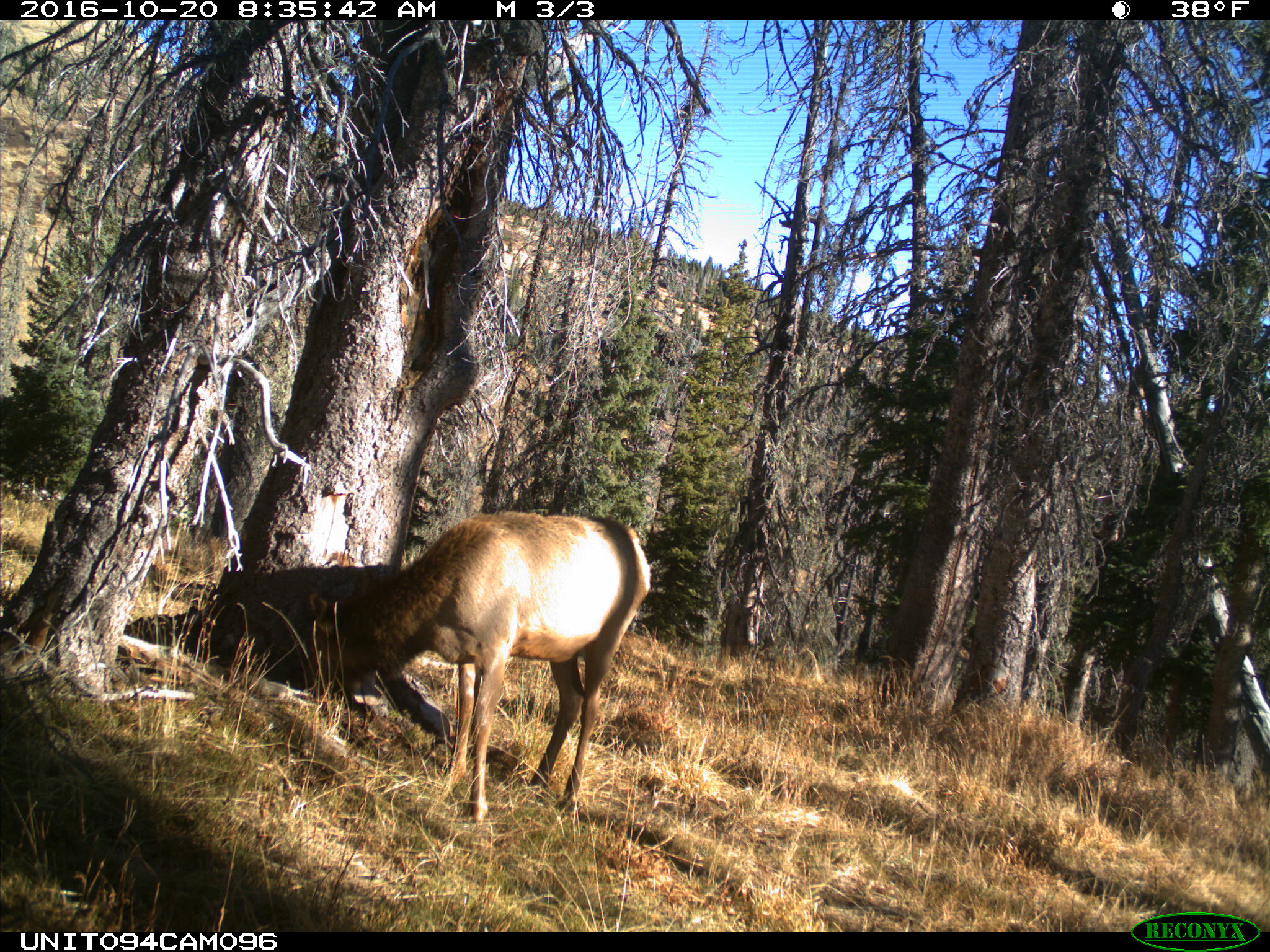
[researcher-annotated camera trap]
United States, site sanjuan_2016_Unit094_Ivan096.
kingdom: Animalia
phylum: Chordata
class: Mammalia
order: Artiodactyla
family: Cervidae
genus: Cervus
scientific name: Cervus elaphus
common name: red deer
Cervus elaphus (red deer).